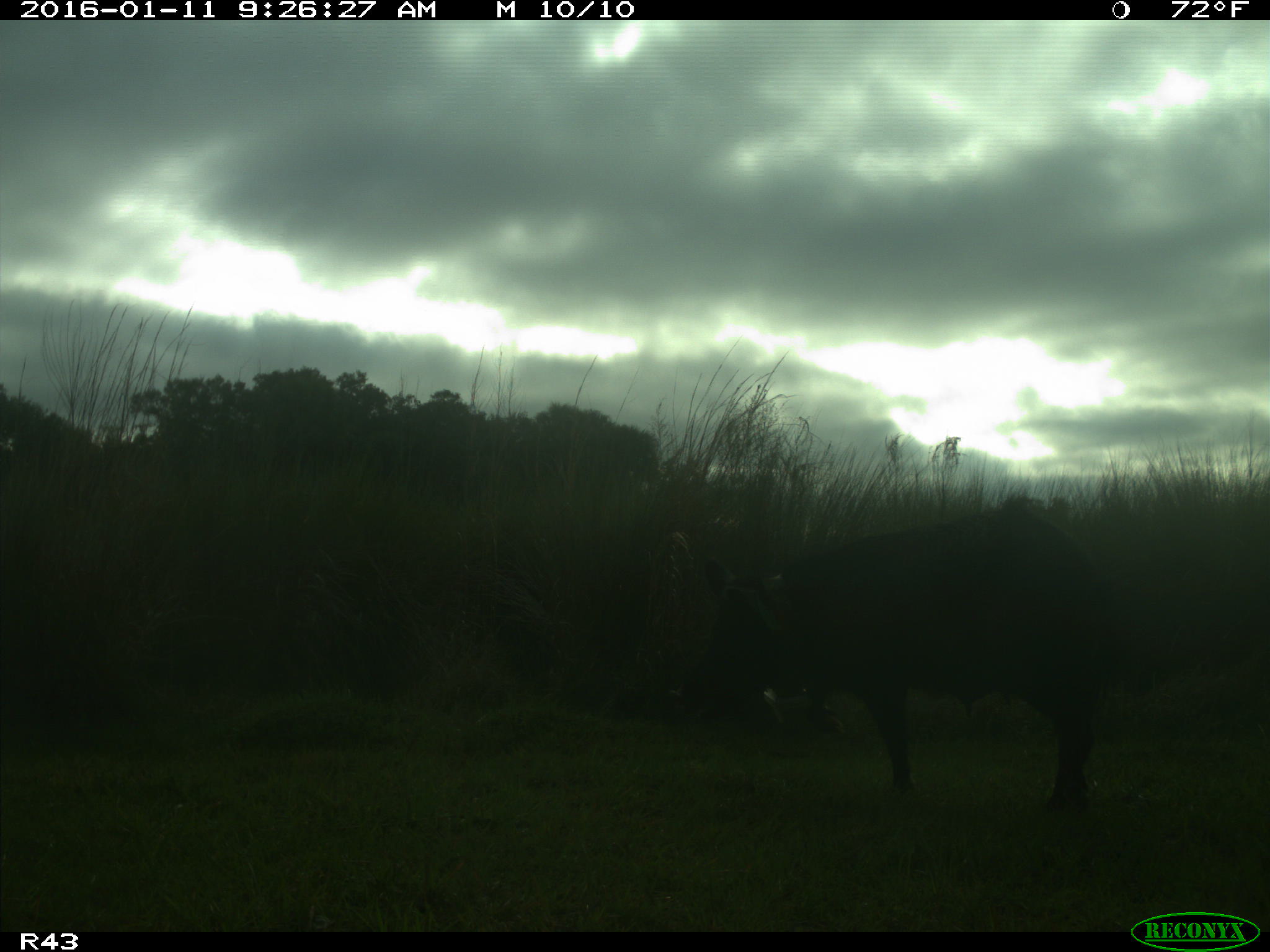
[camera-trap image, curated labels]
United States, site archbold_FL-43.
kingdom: Animalia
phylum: Chordata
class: Mammalia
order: Artiodactyla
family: Suidae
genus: Sus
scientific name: Sus scrofa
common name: wild boar